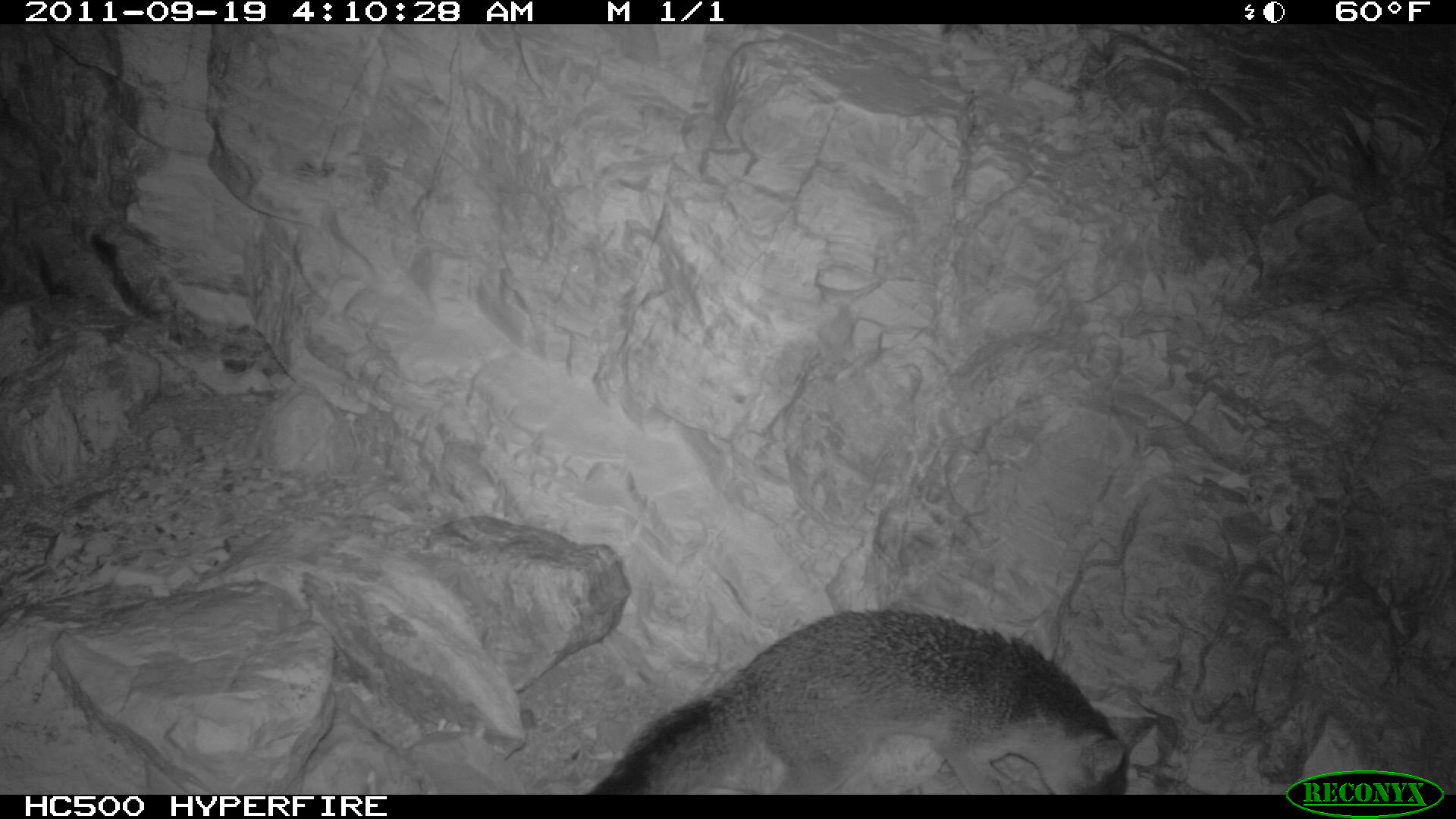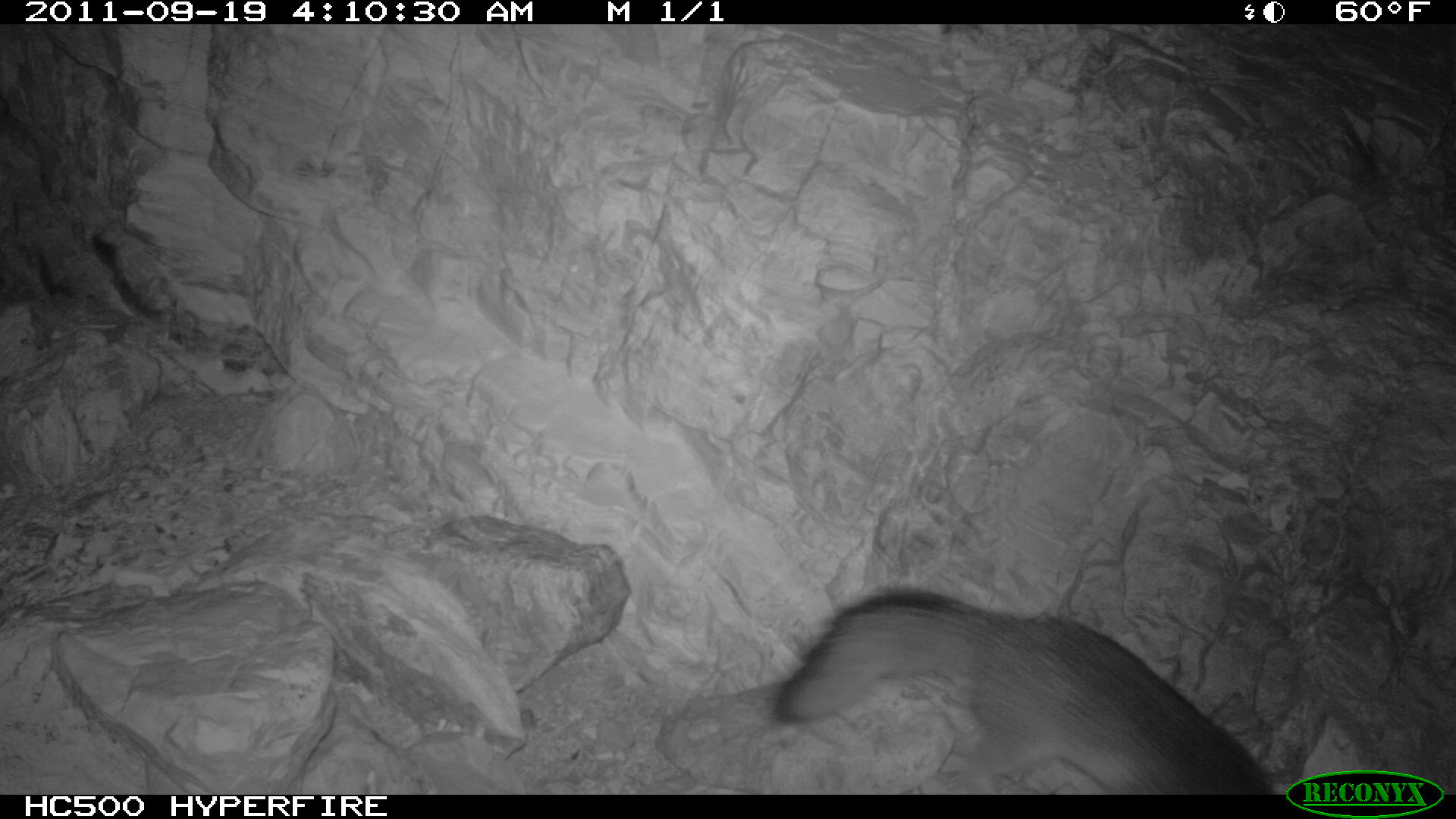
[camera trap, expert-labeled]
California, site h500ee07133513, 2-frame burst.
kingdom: Animalia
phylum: Chordata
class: Mammalia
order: Carnivora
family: Canidae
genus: Urocyon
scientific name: Urocyon littoralis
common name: island fox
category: fox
Fox (island fox) (Urocyon littoralis).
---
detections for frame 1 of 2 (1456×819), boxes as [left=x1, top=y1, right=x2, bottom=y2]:
fox: [left=585, top=609, right=1157, bottom=795]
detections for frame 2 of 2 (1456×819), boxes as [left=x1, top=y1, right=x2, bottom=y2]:
fox: [left=774, top=587, right=1275, bottom=793]